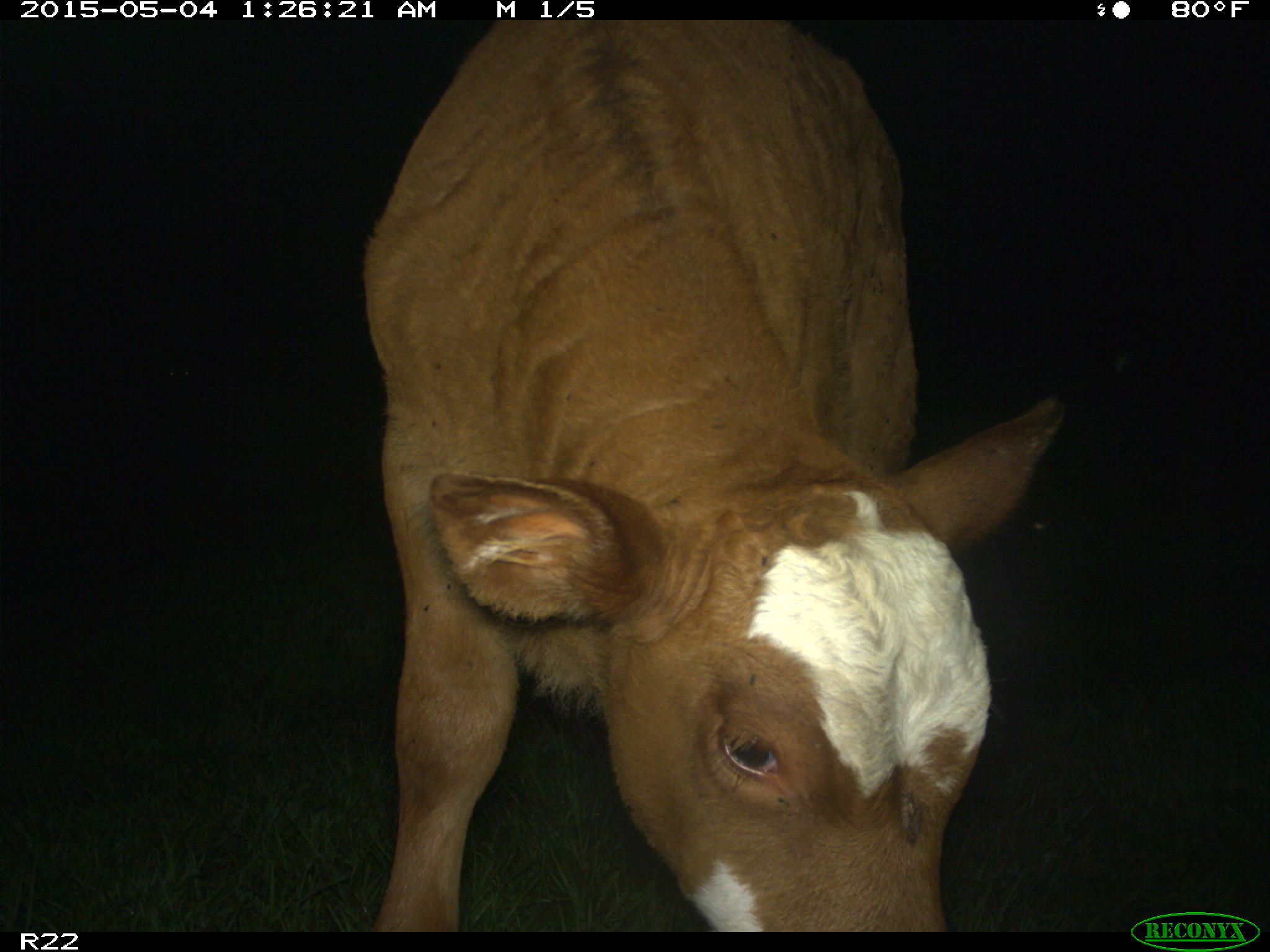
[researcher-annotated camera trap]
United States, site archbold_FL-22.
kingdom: Animalia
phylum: Chordata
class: Mammalia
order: Artiodactyla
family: Bovidae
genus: Bos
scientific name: Bos taurus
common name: domestic cow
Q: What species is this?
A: Bos taurus (domestic cow).